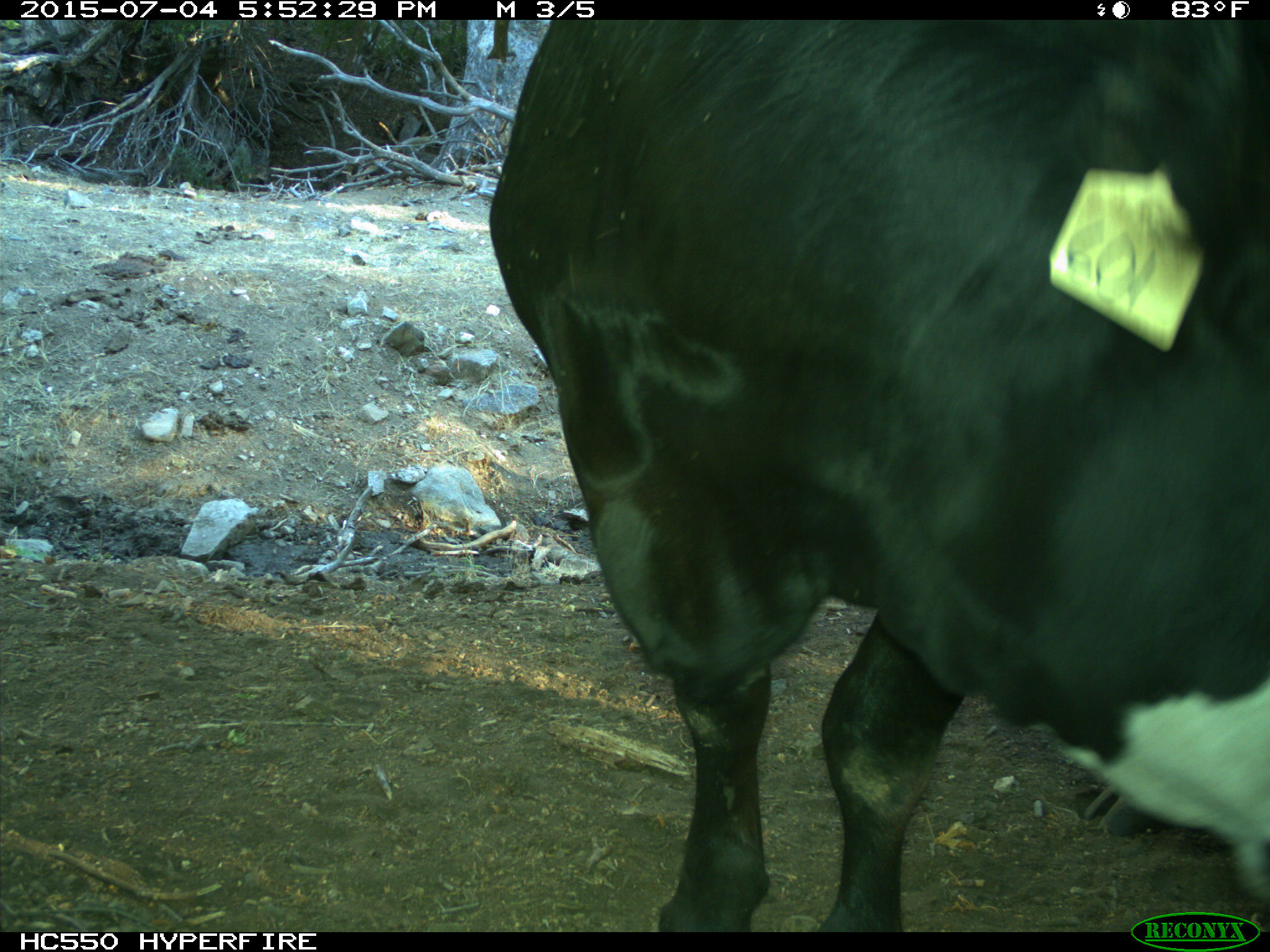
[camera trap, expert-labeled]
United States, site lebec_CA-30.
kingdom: Animalia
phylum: Chordata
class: Mammalia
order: Artiodactyla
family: Bovidae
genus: Bos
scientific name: Bos taurus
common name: domestic cow